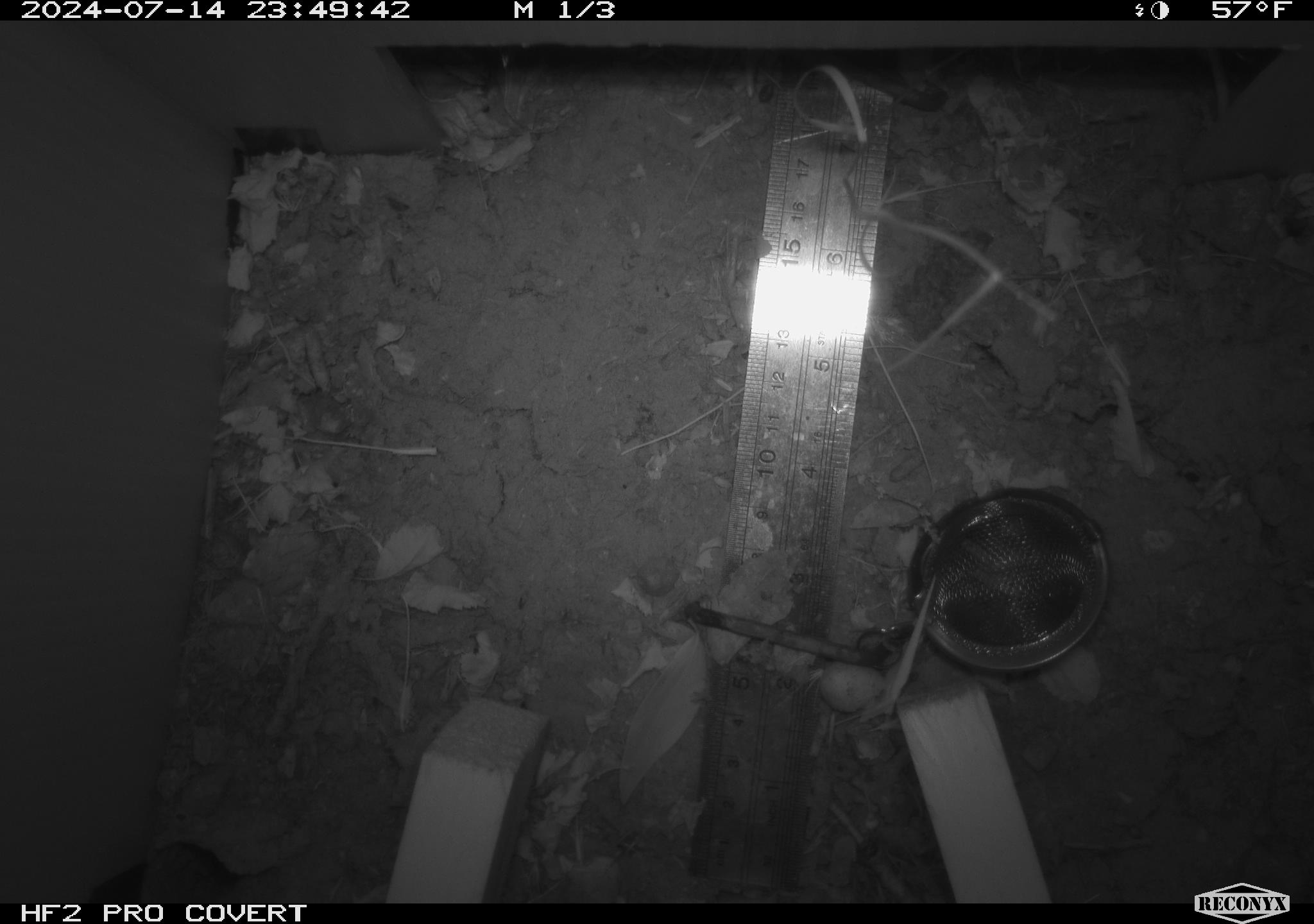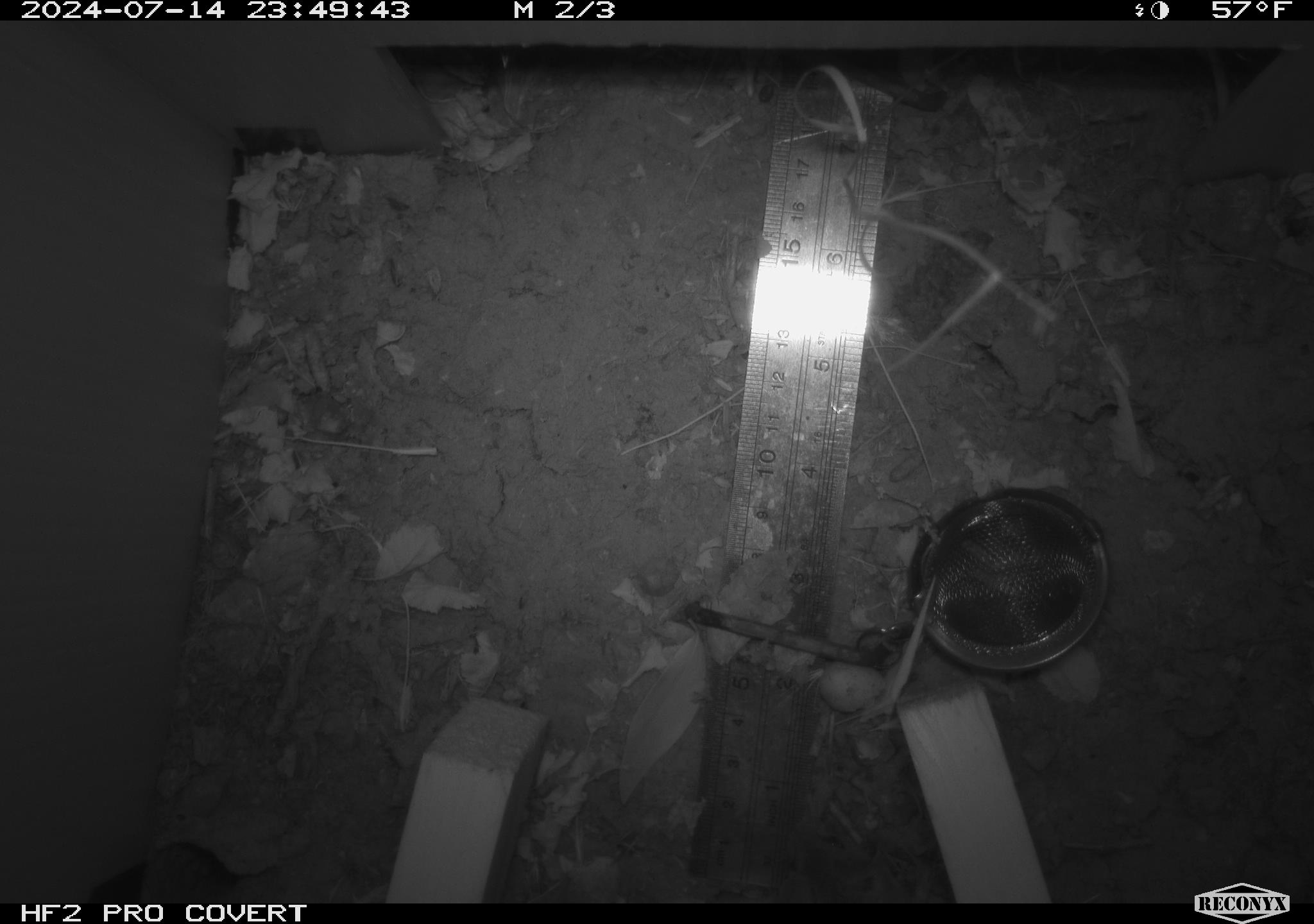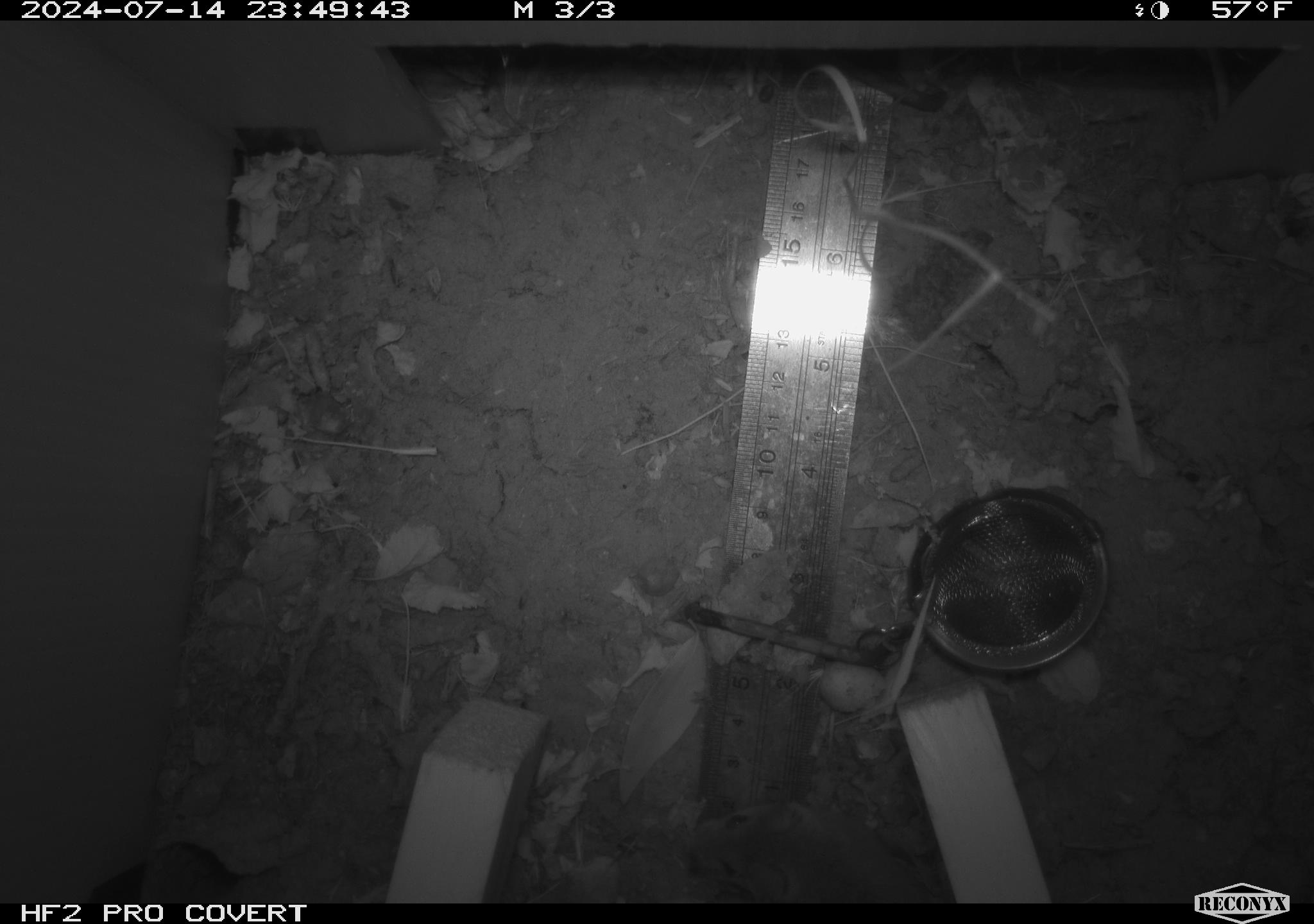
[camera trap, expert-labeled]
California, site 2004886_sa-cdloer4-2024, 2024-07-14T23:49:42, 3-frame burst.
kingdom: Animalia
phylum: Chordata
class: Mammalia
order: Rodentia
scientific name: Rodentia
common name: rodent